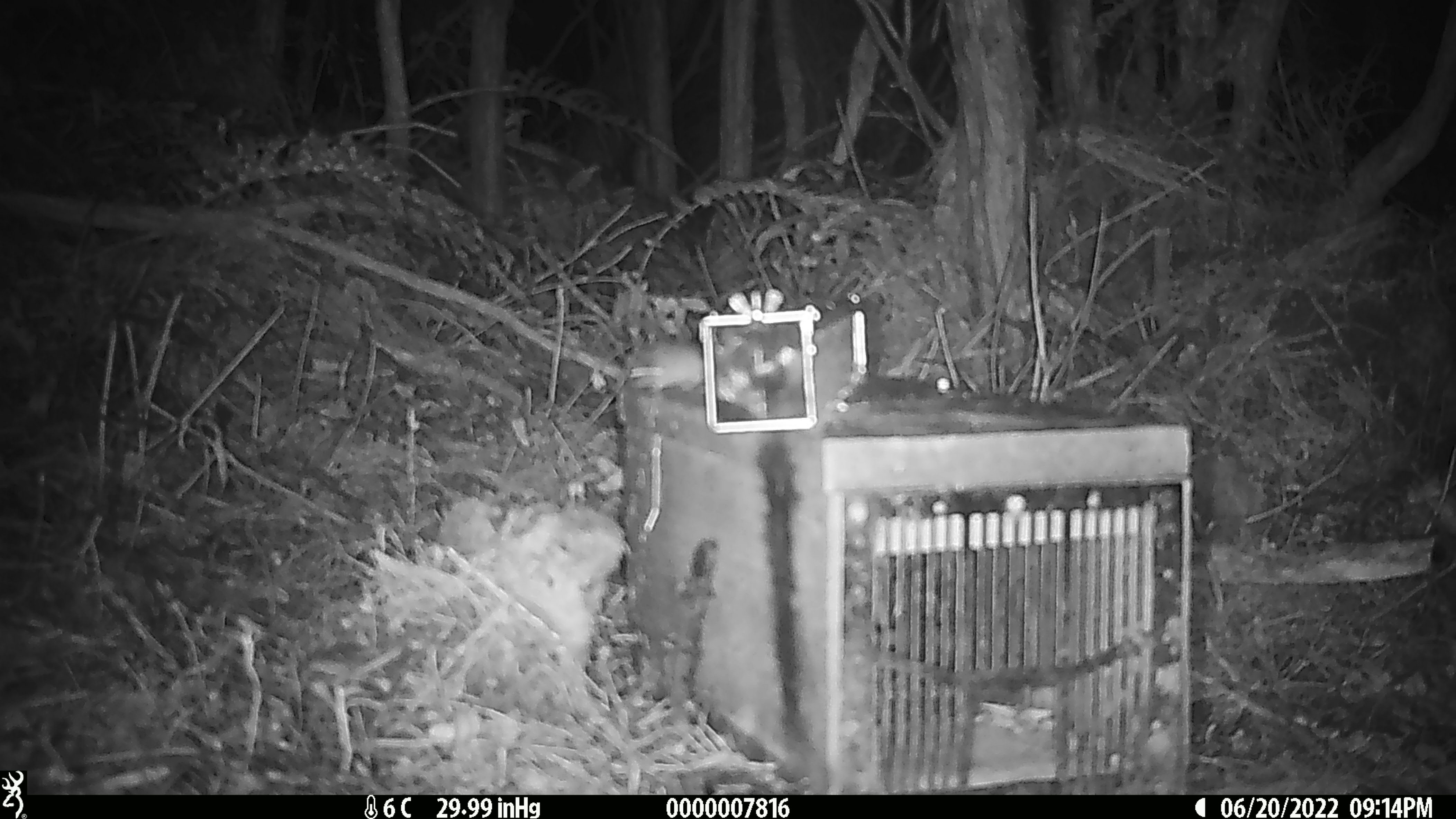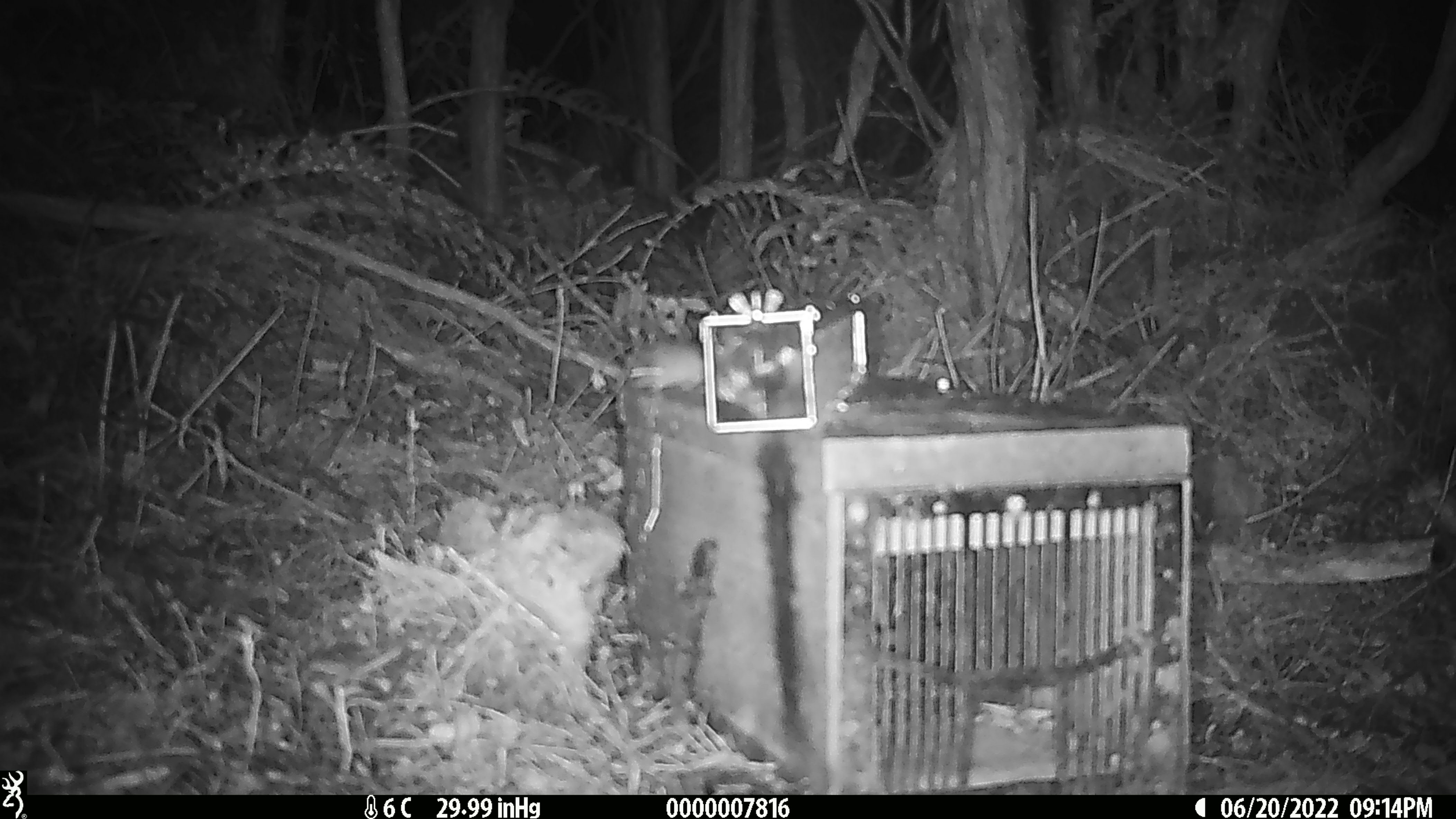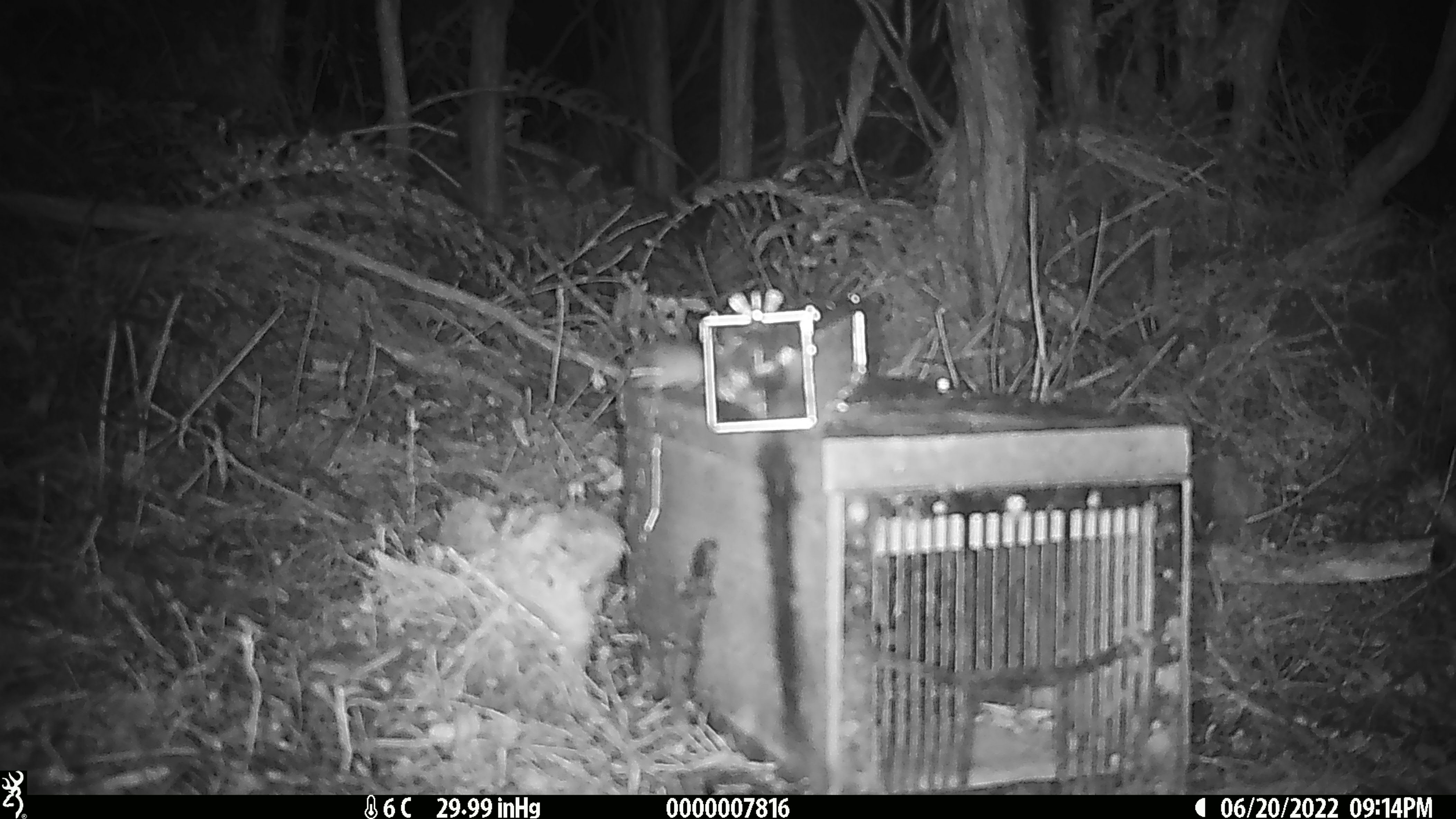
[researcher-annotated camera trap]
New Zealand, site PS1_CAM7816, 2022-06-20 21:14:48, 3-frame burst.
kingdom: Animalia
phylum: Chordata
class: Mammalia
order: Rodentia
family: Muridae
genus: Mus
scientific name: Mus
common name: mouse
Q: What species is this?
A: Mouse (Mus).